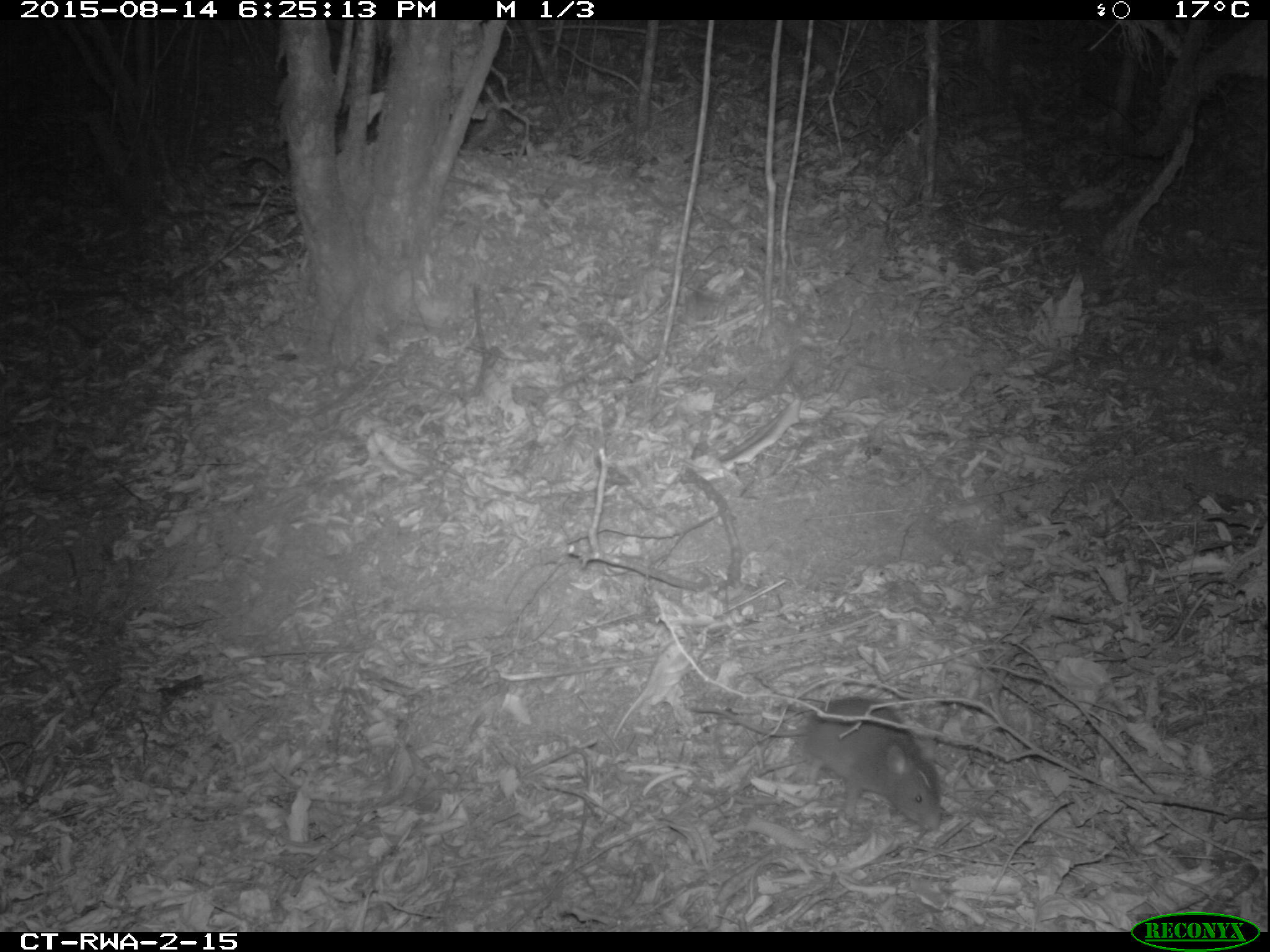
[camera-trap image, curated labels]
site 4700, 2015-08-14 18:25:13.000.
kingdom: Animalia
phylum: Chordata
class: Mammalia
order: Rodentia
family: Nesomyidae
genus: Cricetomys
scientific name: Cricetomys gambianus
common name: african giant pouched rat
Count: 1.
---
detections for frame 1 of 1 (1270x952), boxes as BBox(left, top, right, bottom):
cricetomys gambianus: BBox(690, 694, 942, 832)